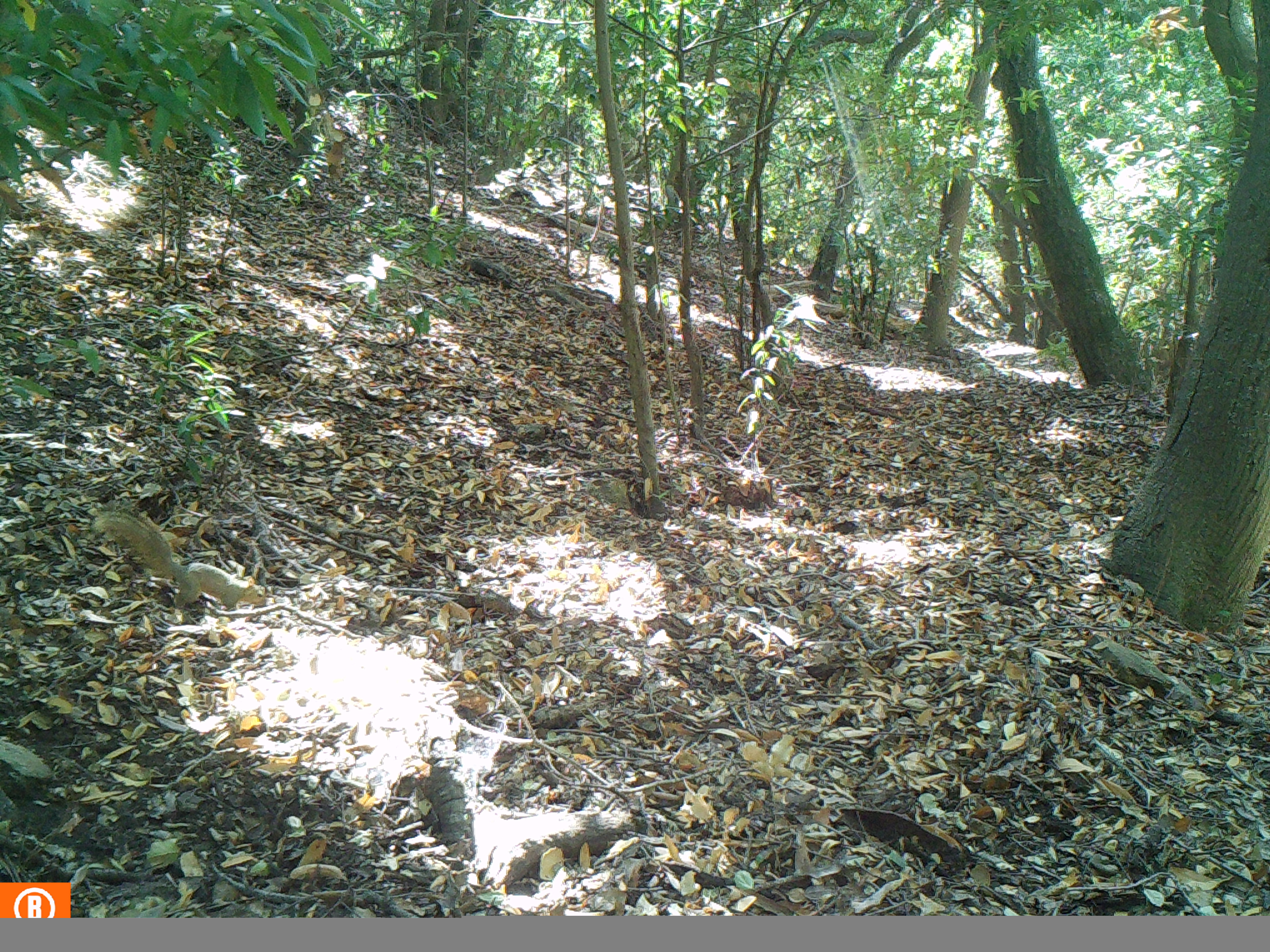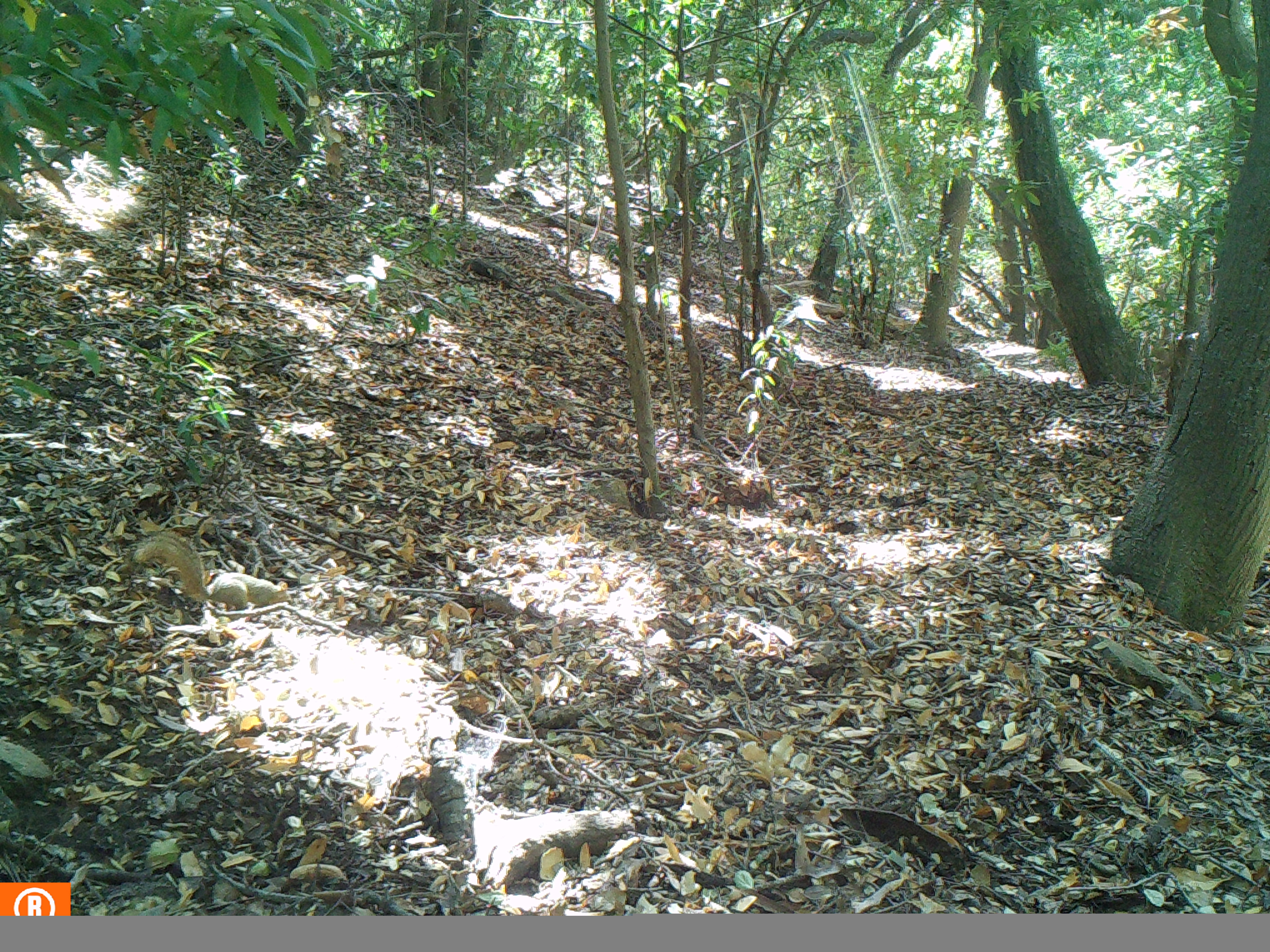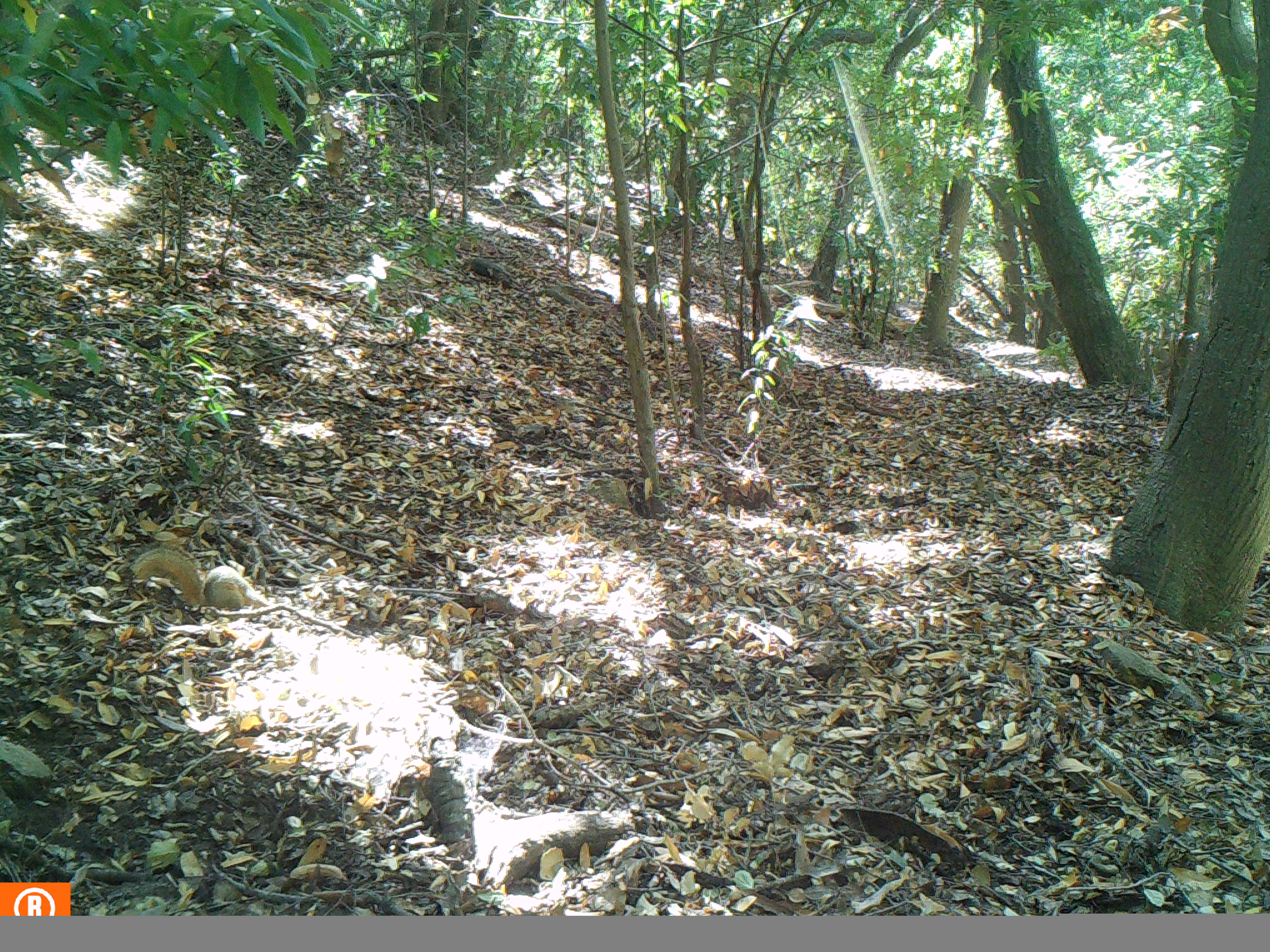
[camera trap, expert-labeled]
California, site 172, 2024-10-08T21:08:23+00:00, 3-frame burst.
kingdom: Animalia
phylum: Chordata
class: Mammalia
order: Rodentia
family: Sciuridae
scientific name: Sciuridae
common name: squirrel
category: unknown squirrel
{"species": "unknown squirrel (squirrel) (Sciuridae)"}